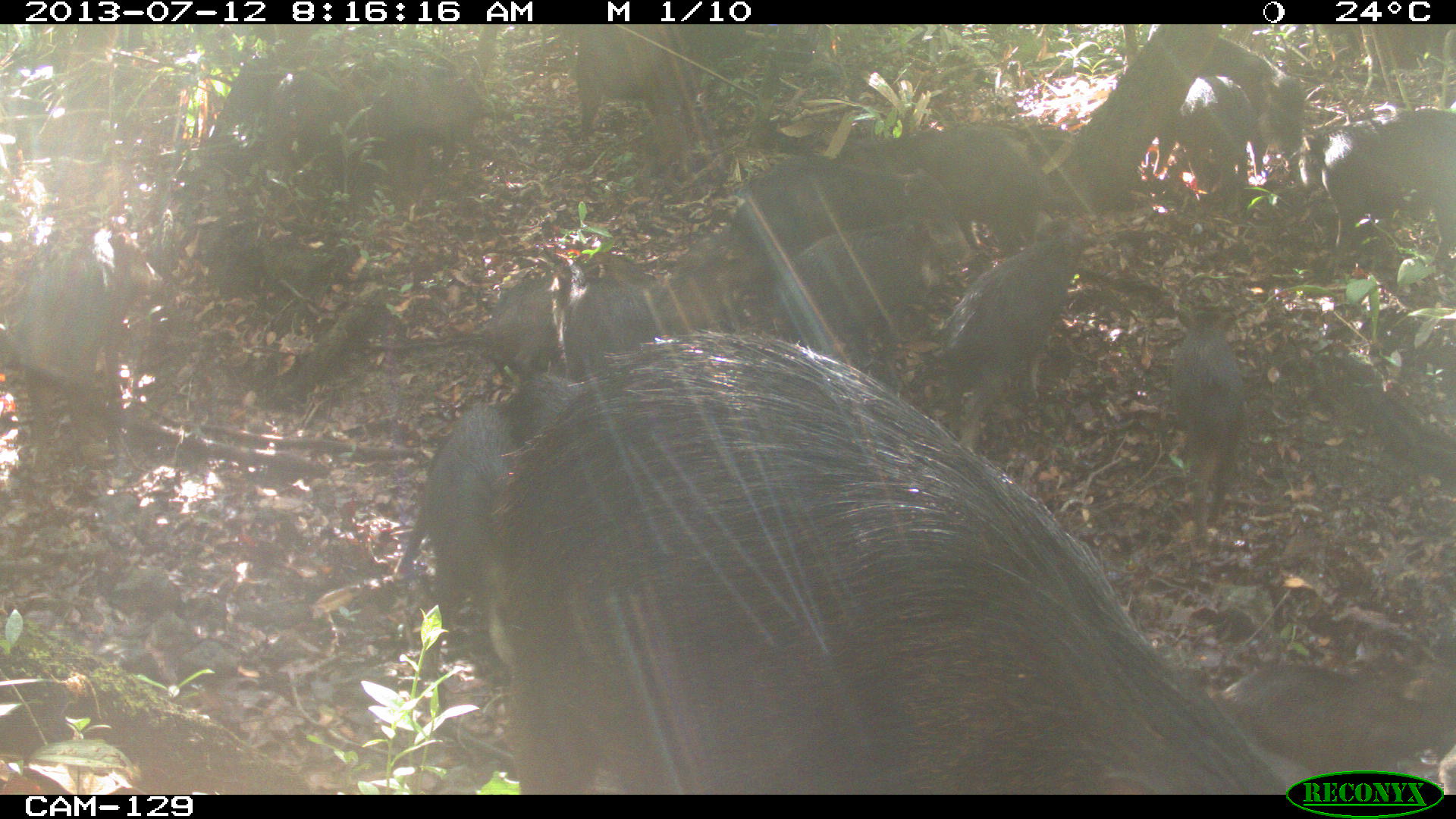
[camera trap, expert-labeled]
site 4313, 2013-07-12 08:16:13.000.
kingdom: Animalia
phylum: Chordata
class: Mammalia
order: Artiodactyla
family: Tayassuidae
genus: Tayassu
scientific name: Tayassu pecari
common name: white-lipped peccary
Tayassu pecari (white-lipped peccary), count 20.